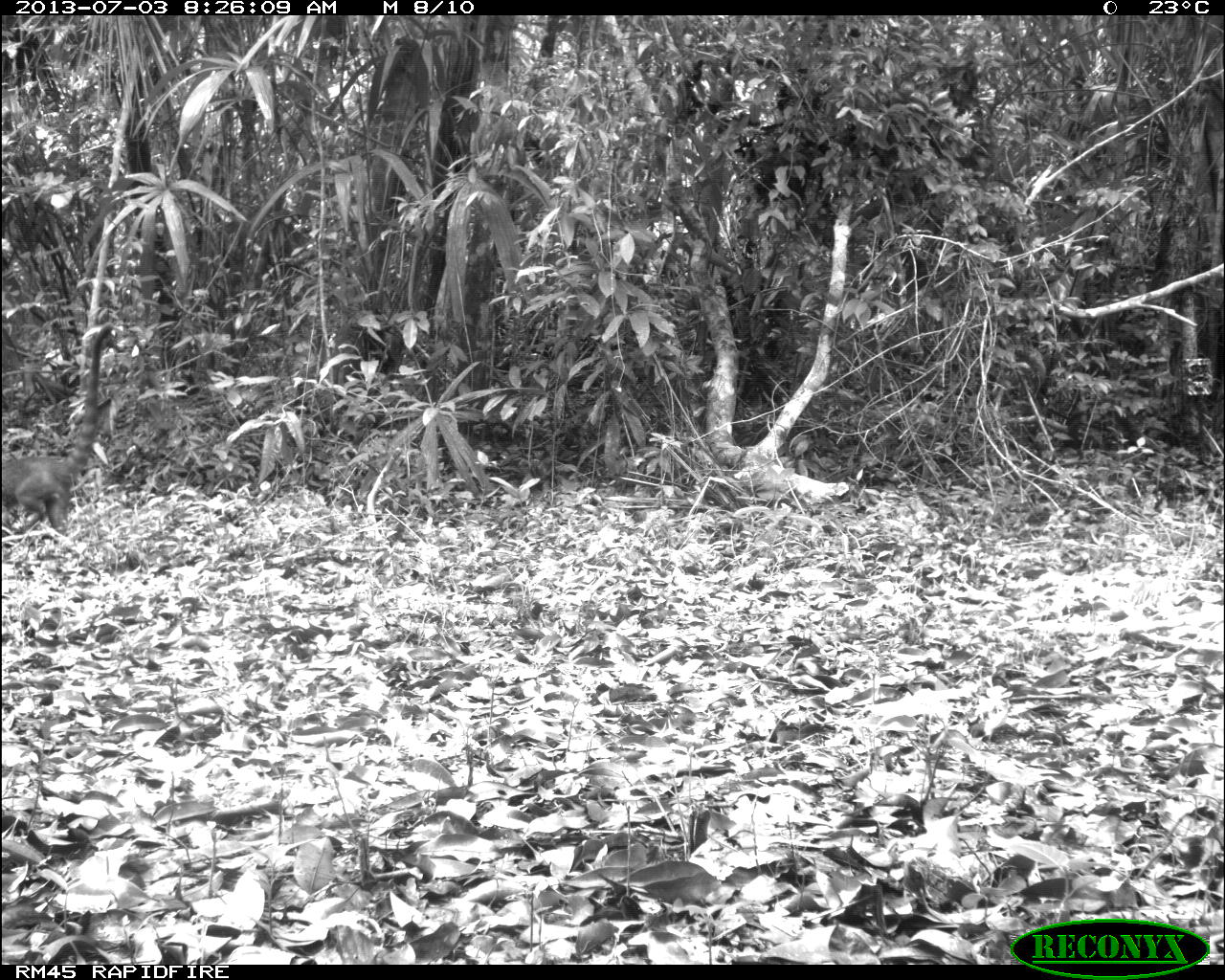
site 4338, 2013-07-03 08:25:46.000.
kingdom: Animalia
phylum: Chordata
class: Mammalia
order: Carnivora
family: Procyonidae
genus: Nasua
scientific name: Nasua narica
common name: white-nosed coati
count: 1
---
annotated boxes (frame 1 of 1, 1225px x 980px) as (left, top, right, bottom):
nasua narica: (1, 320, 115, 549)